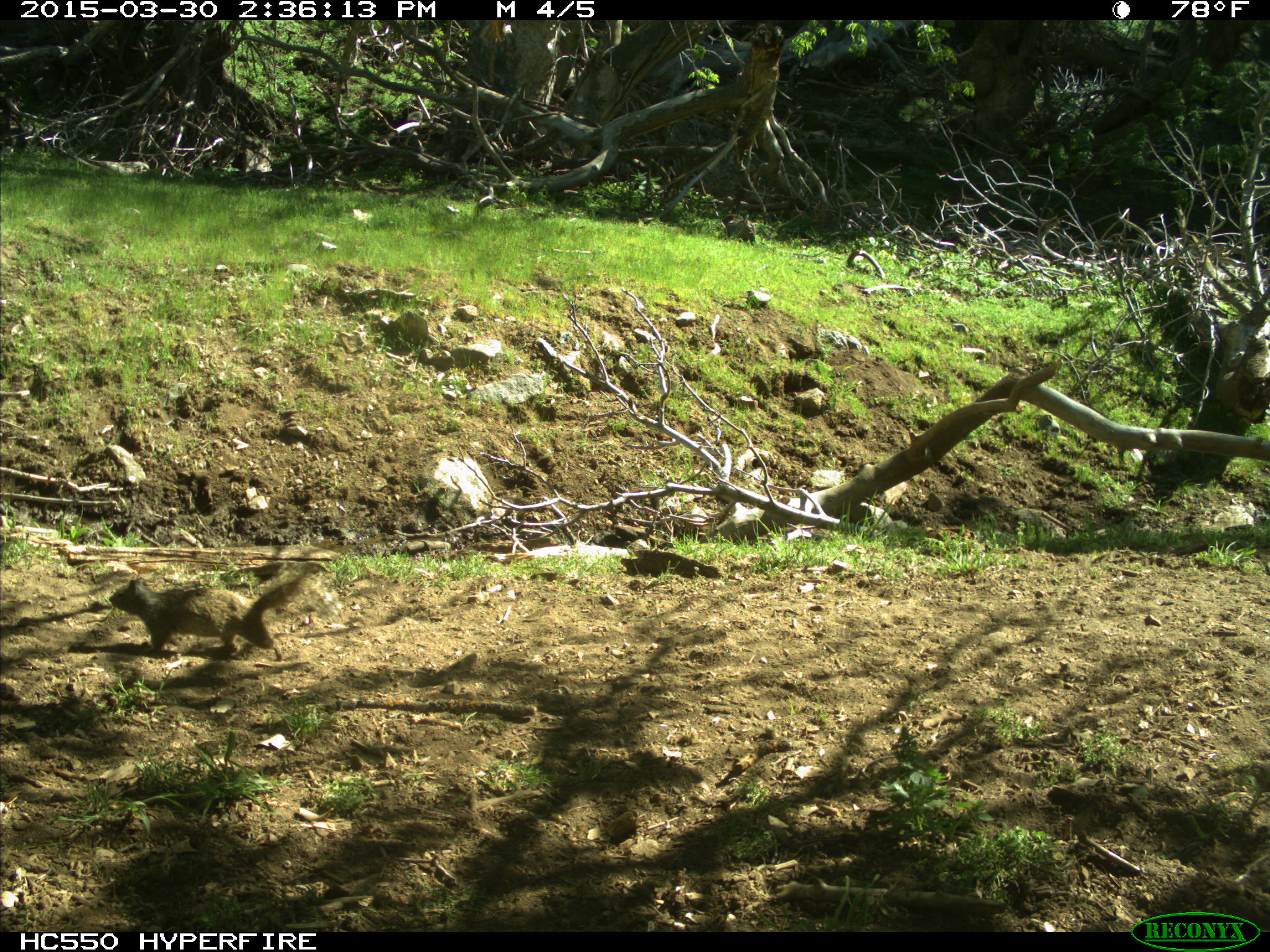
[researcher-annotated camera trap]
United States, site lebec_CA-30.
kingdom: Animalia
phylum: Chordata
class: Mammalia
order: Rodentia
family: Sciuridae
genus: Otospermophilus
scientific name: Otospermophilus beecheyi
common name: california ground squirrel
Otospermophilus beecheyi (california ground squirrel).